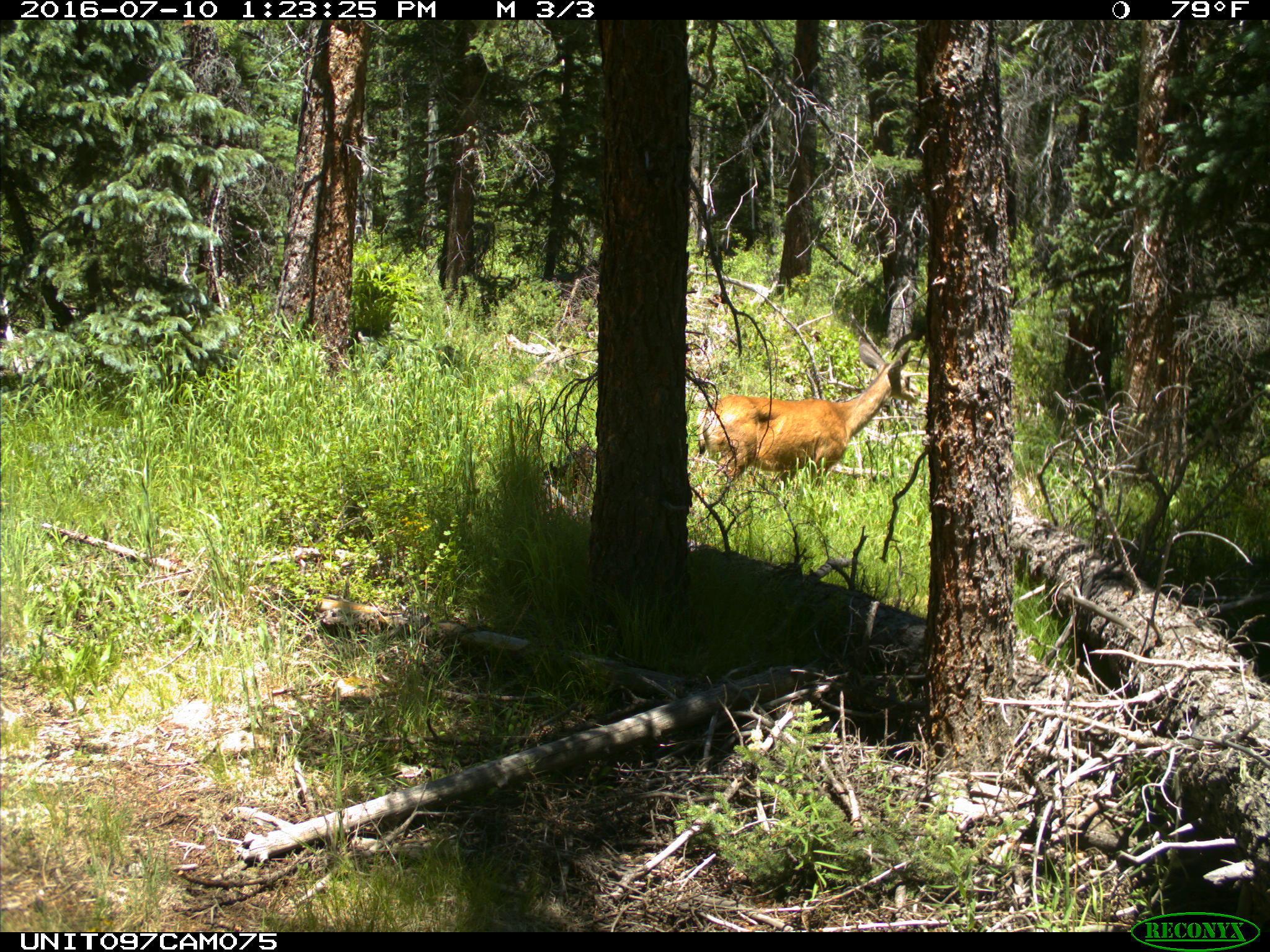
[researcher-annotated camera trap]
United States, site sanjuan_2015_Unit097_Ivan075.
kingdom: Animalia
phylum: Chordata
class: Mammalia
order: Artiodactyla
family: Cervidae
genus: Odocoileus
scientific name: Odocoileus hemionus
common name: mule deer